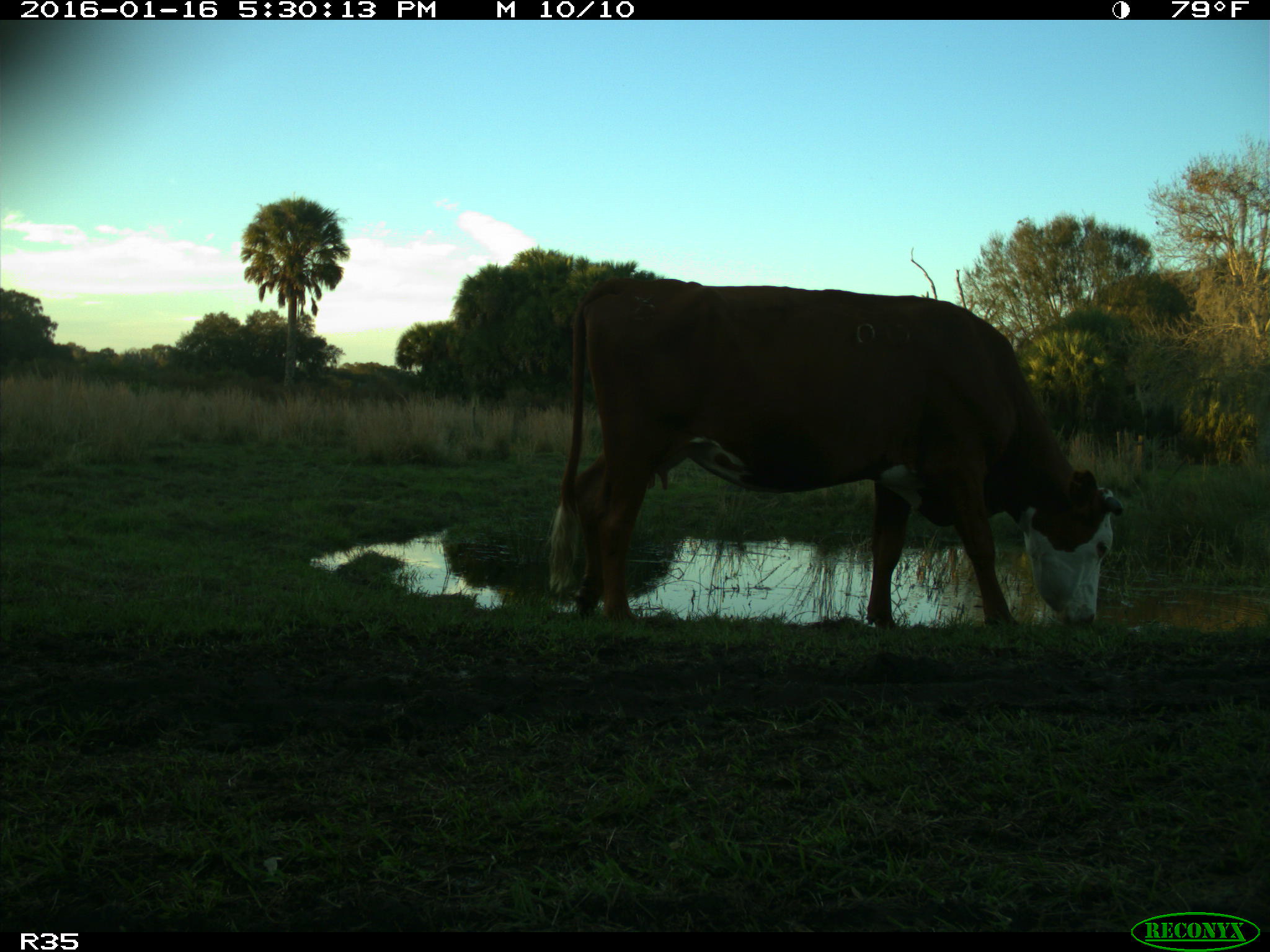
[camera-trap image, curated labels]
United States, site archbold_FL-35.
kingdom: Animalia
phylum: Chordata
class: Mammalia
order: Artiodactyla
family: Bovidae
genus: Bos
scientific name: Bos taurus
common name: domestic cow